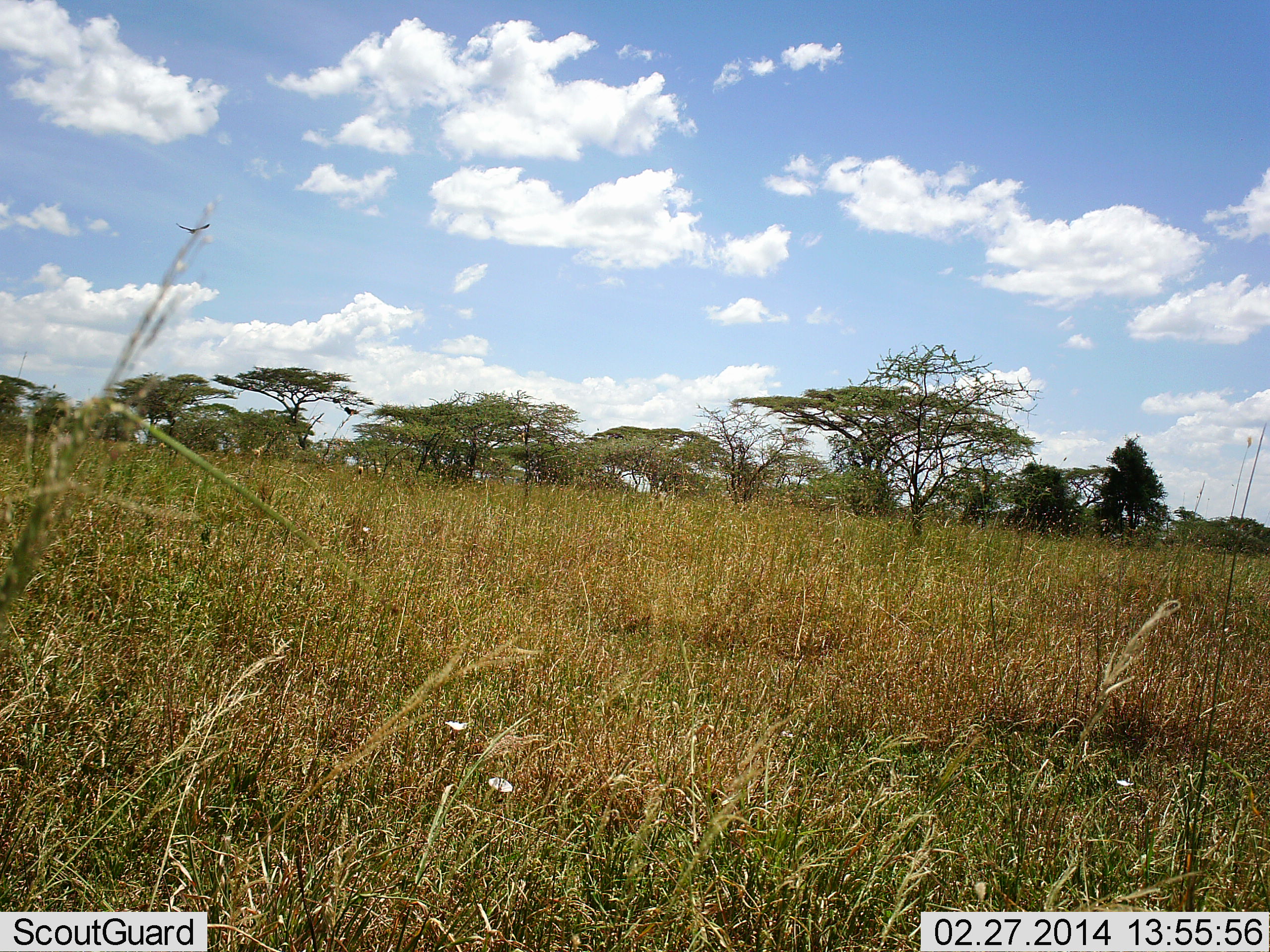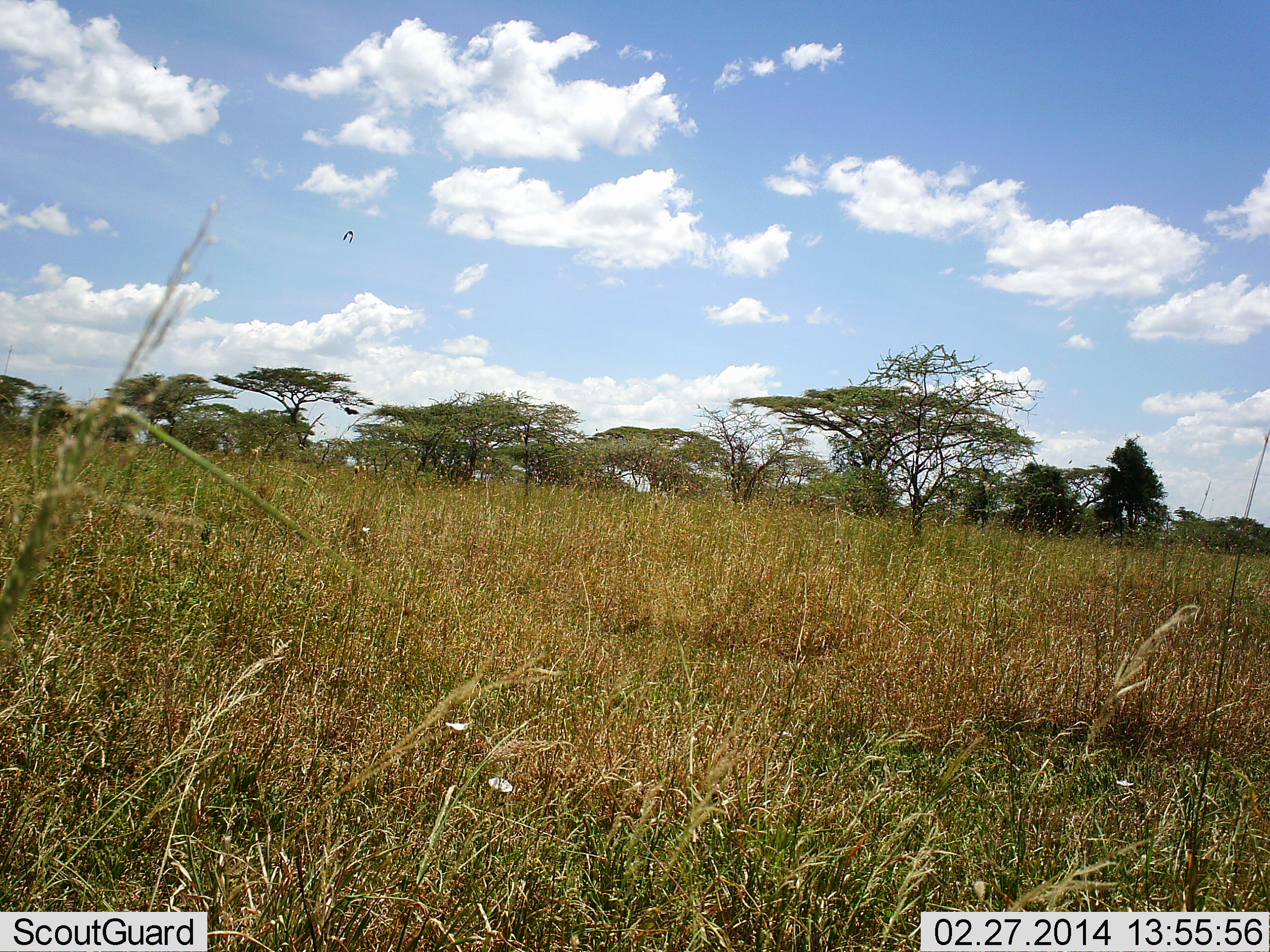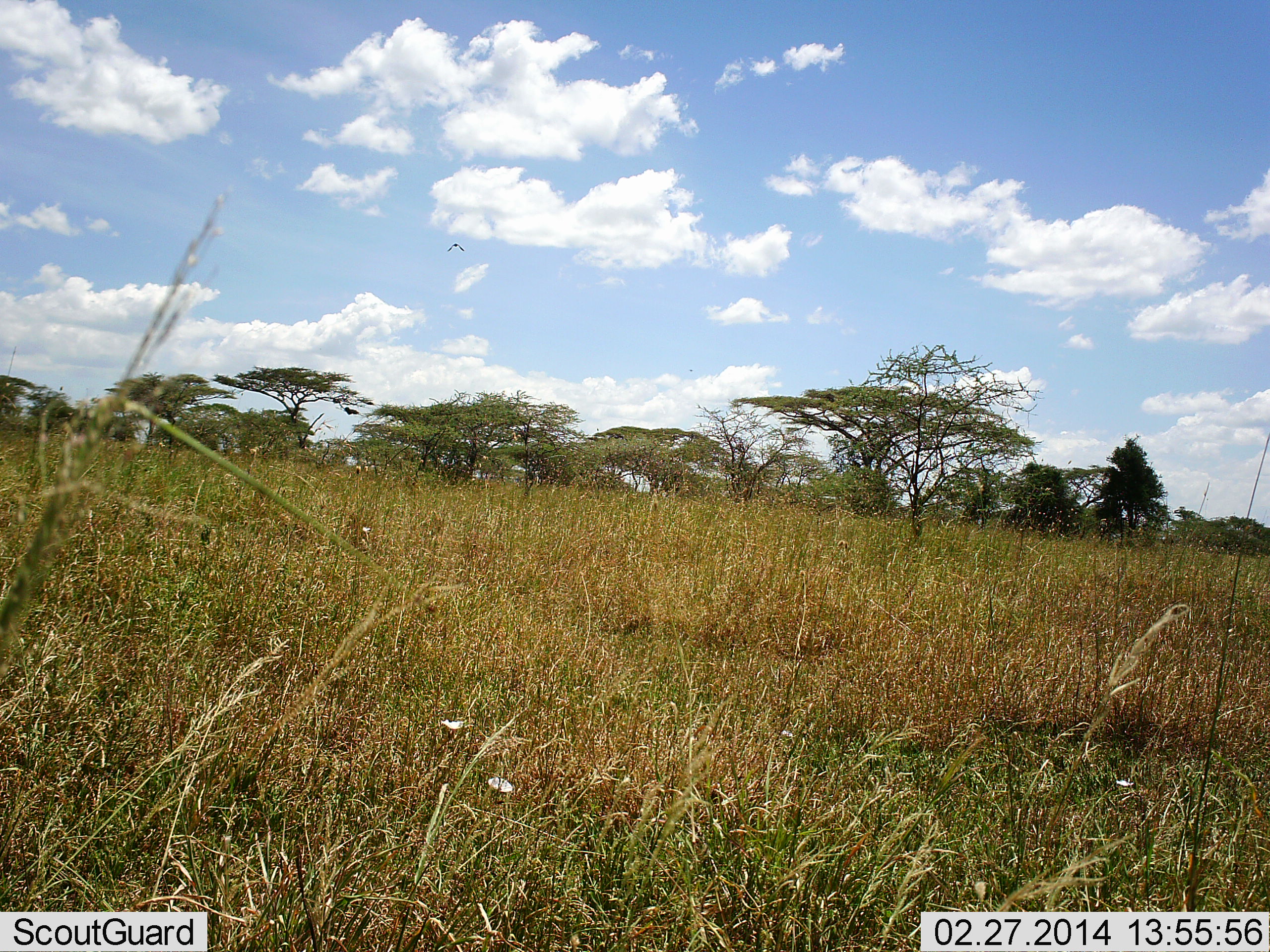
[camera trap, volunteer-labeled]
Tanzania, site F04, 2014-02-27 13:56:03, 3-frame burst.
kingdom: Animalia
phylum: Chordata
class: Aves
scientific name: Aves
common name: bird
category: otherbird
Otherbird (bird) (Aves), count 1. Behavior (volunteer vote fractions): standing 0%, resting 0%, moving 100%, interacting 0%. Young present (vote fraction): 0%. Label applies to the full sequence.